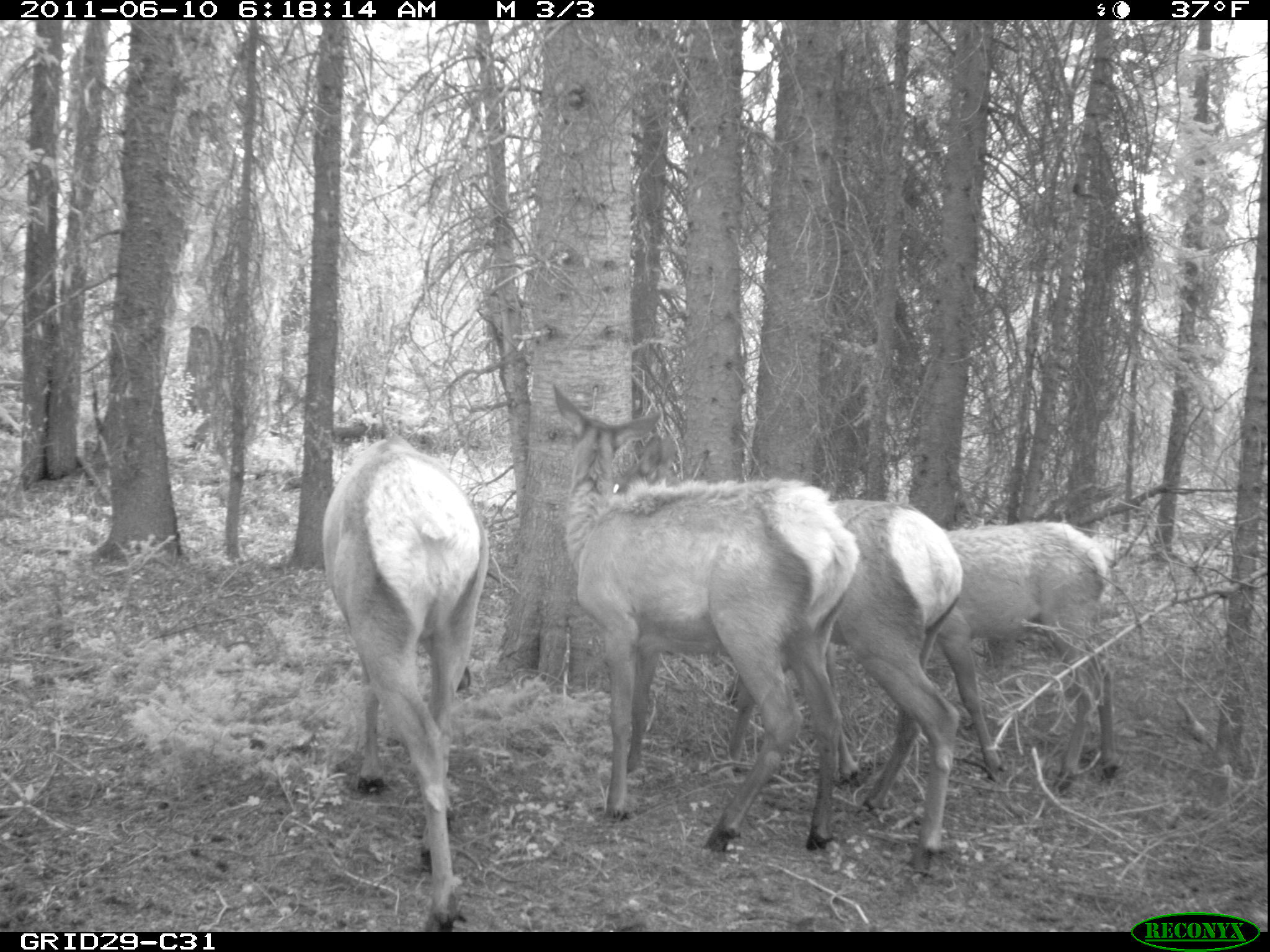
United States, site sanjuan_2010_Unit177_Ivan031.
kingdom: Animalia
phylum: Chordata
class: Mammalia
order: Artiodactyla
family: Cervidae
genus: Cervus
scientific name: Cervus elaphus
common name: red deer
Cervus elaphus (red deer).